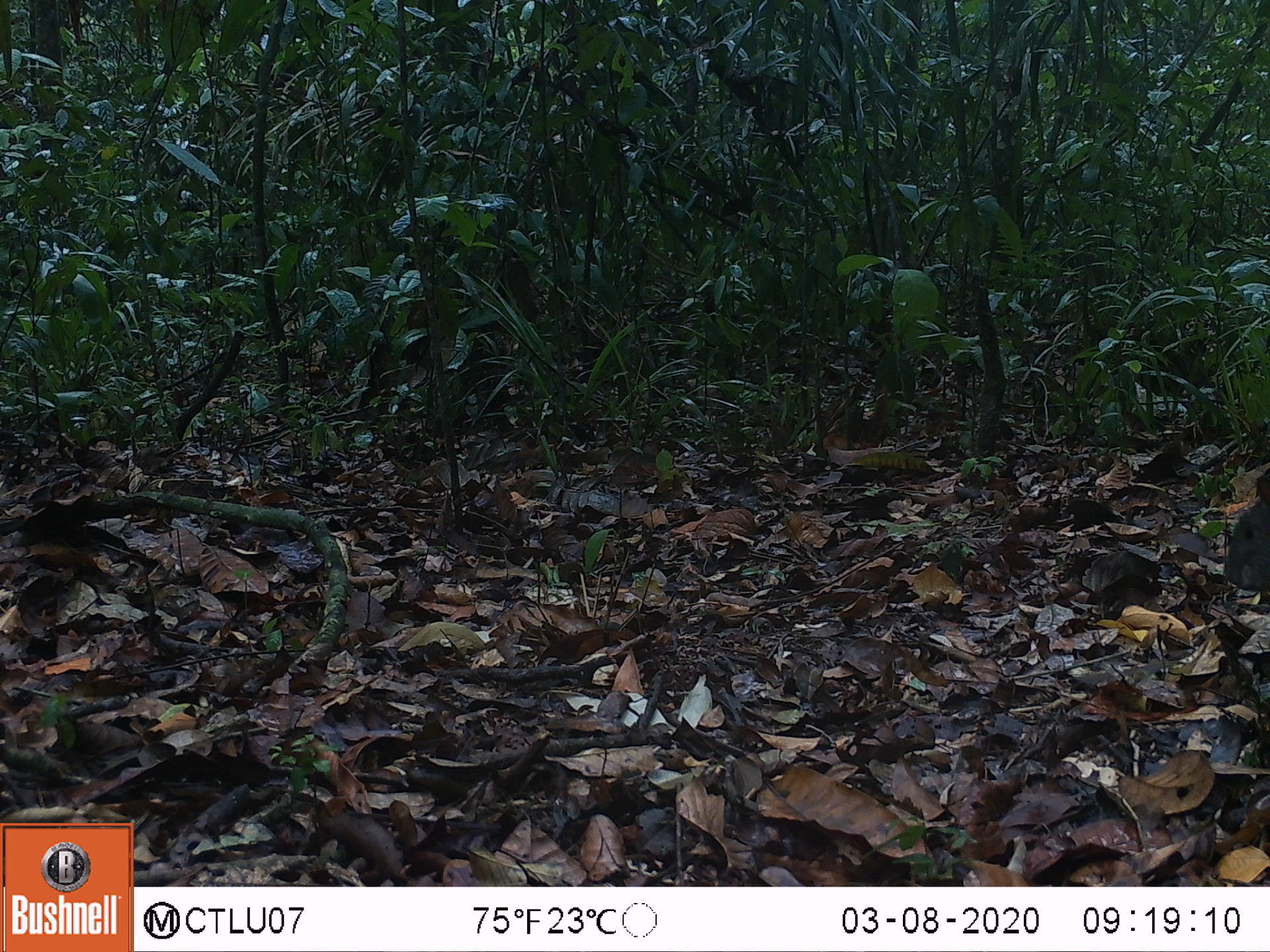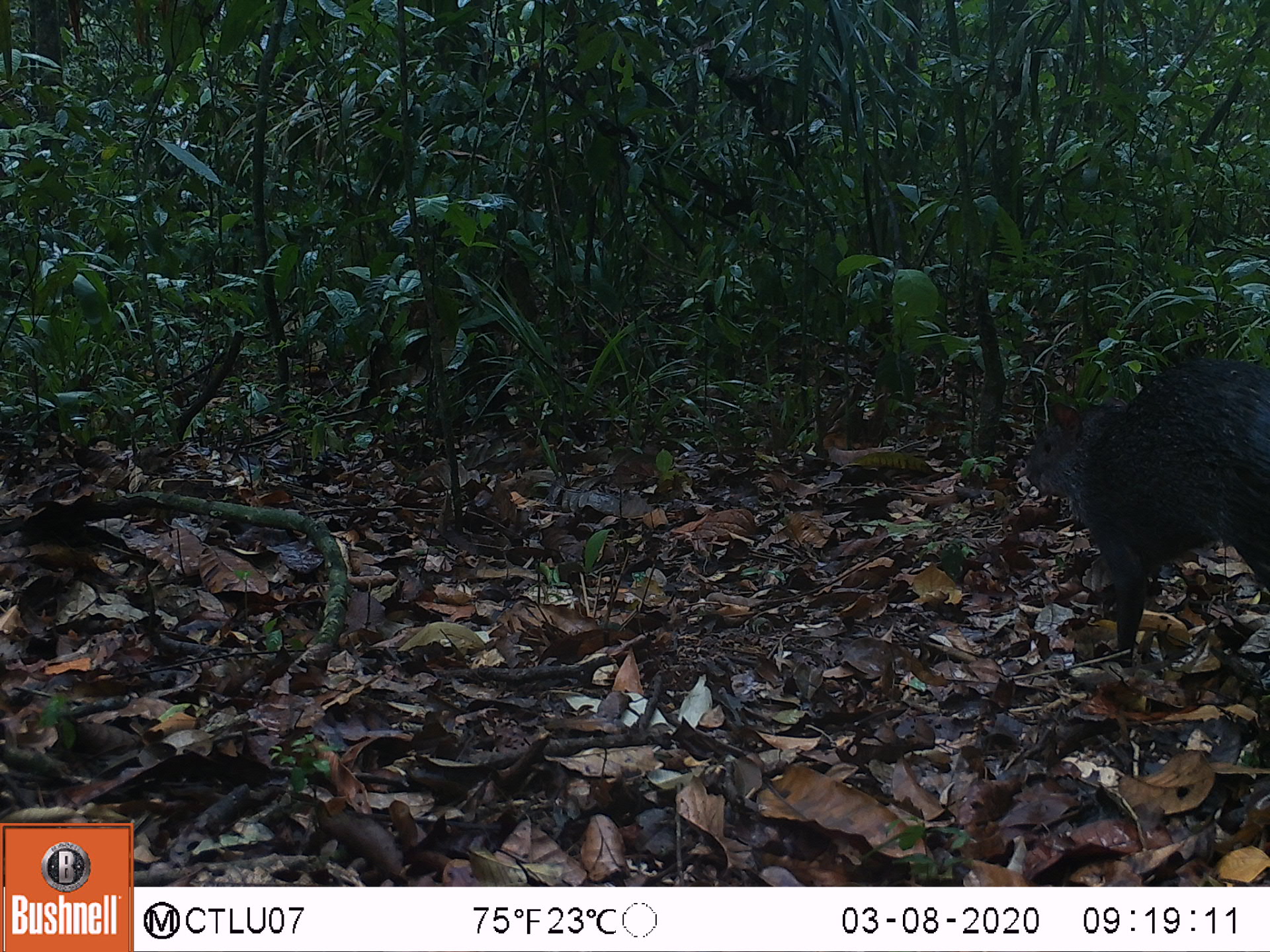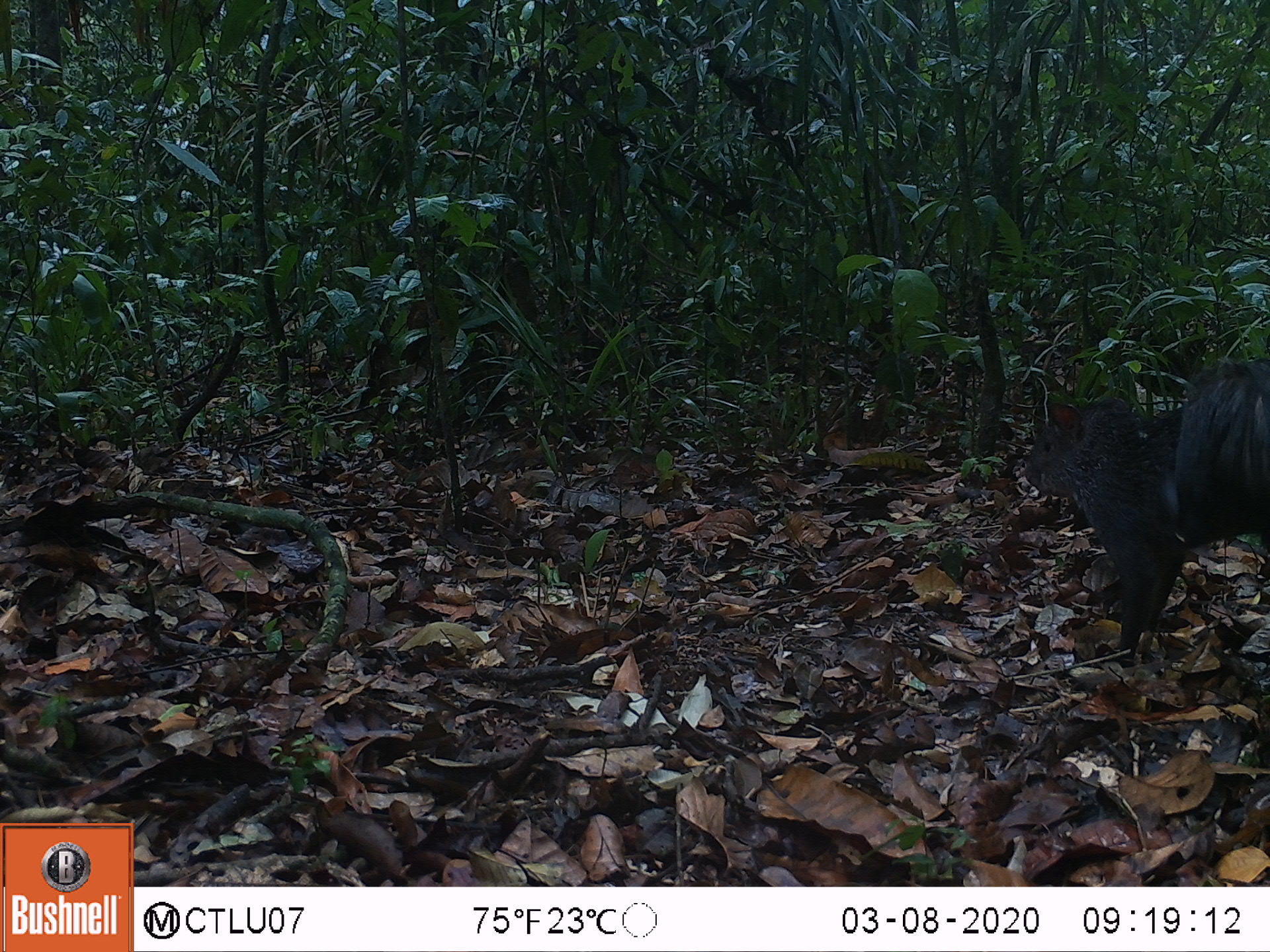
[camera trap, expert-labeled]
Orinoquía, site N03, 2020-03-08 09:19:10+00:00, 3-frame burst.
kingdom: Animalia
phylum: Chordata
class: Mammalia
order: Rodentia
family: Dasyproctidae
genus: Dasyprocta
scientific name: Dasyprocta fuliginosa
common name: black agouti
Black agouti (Dasyprocta fuliginosa).